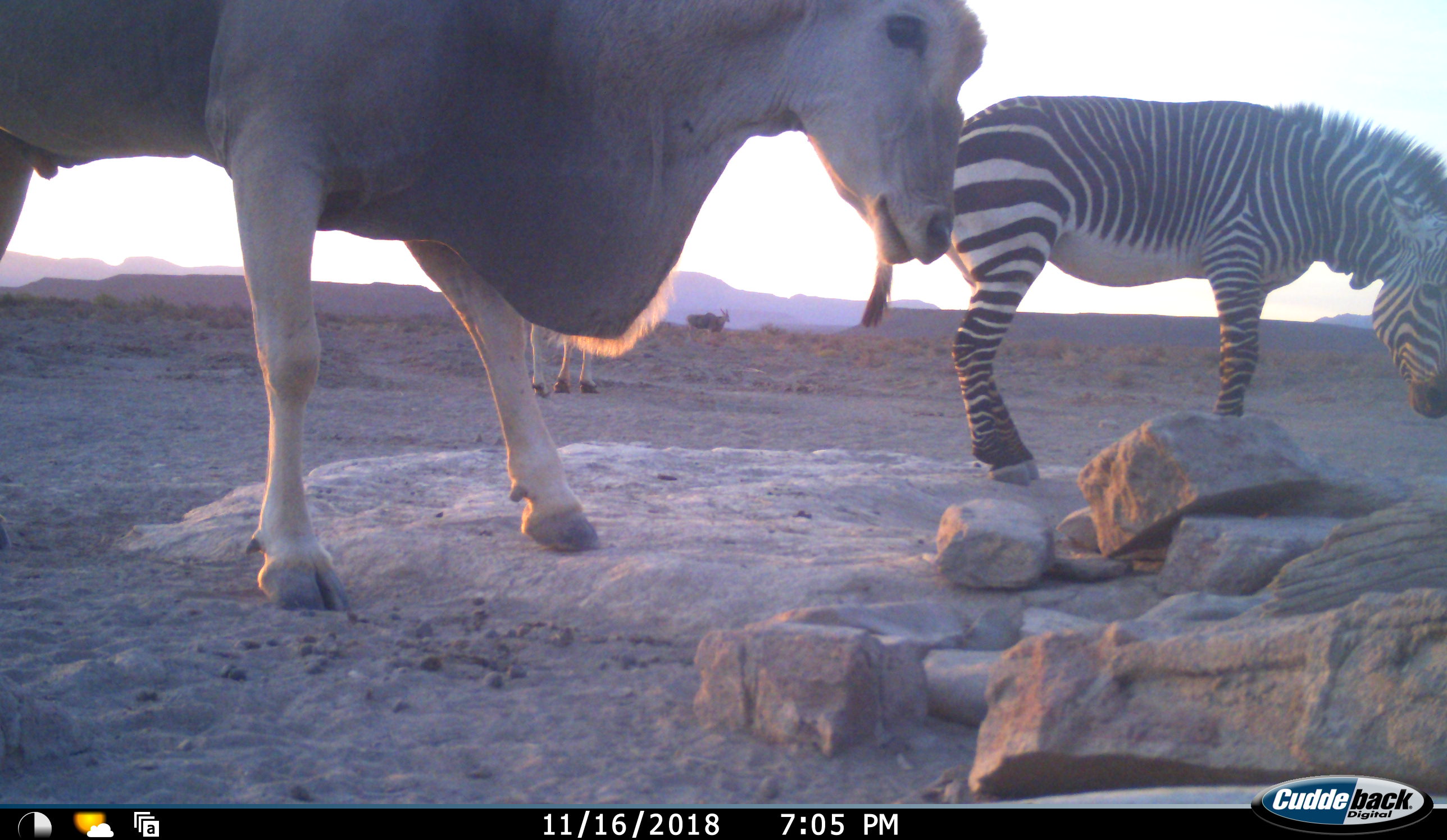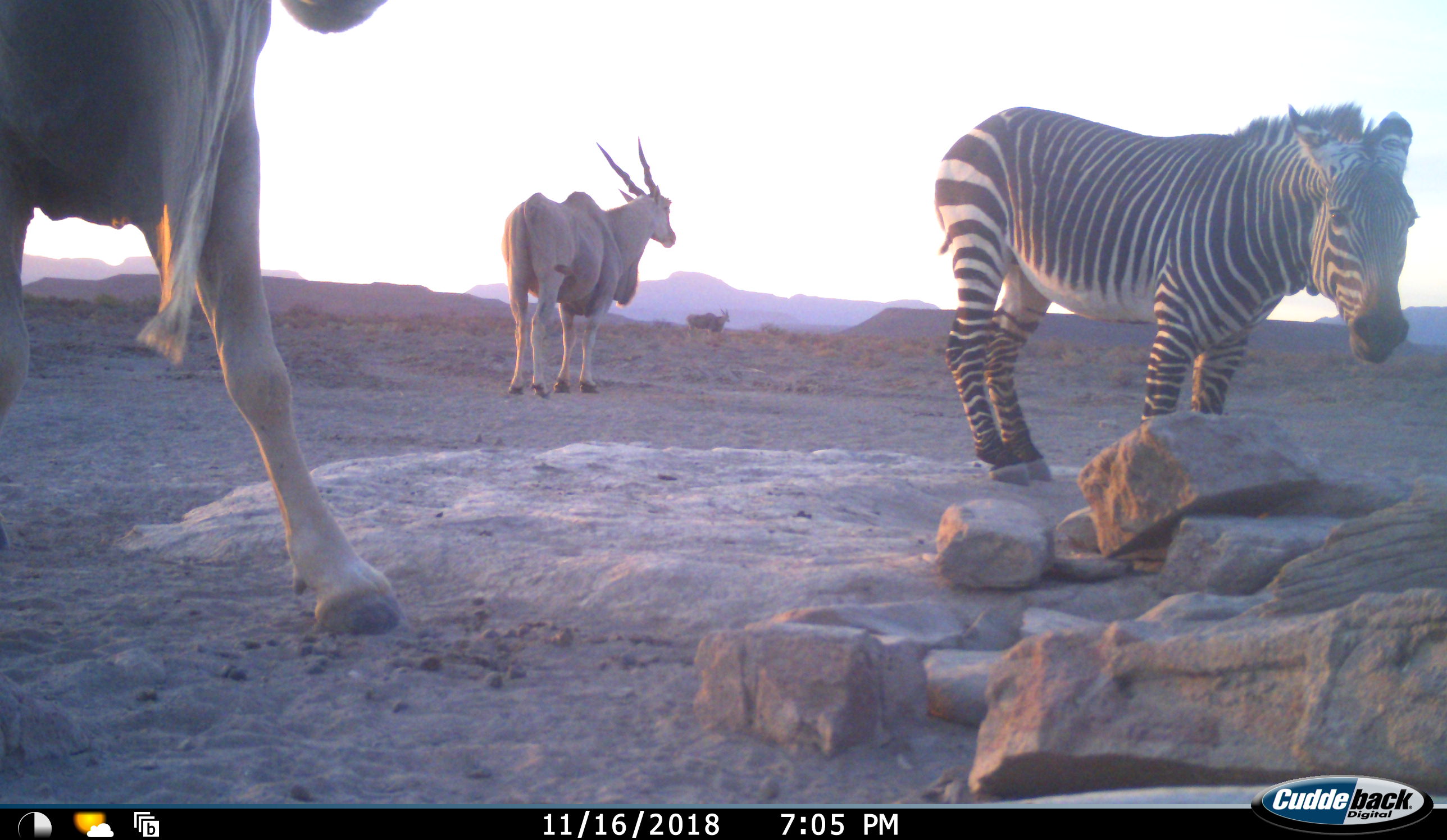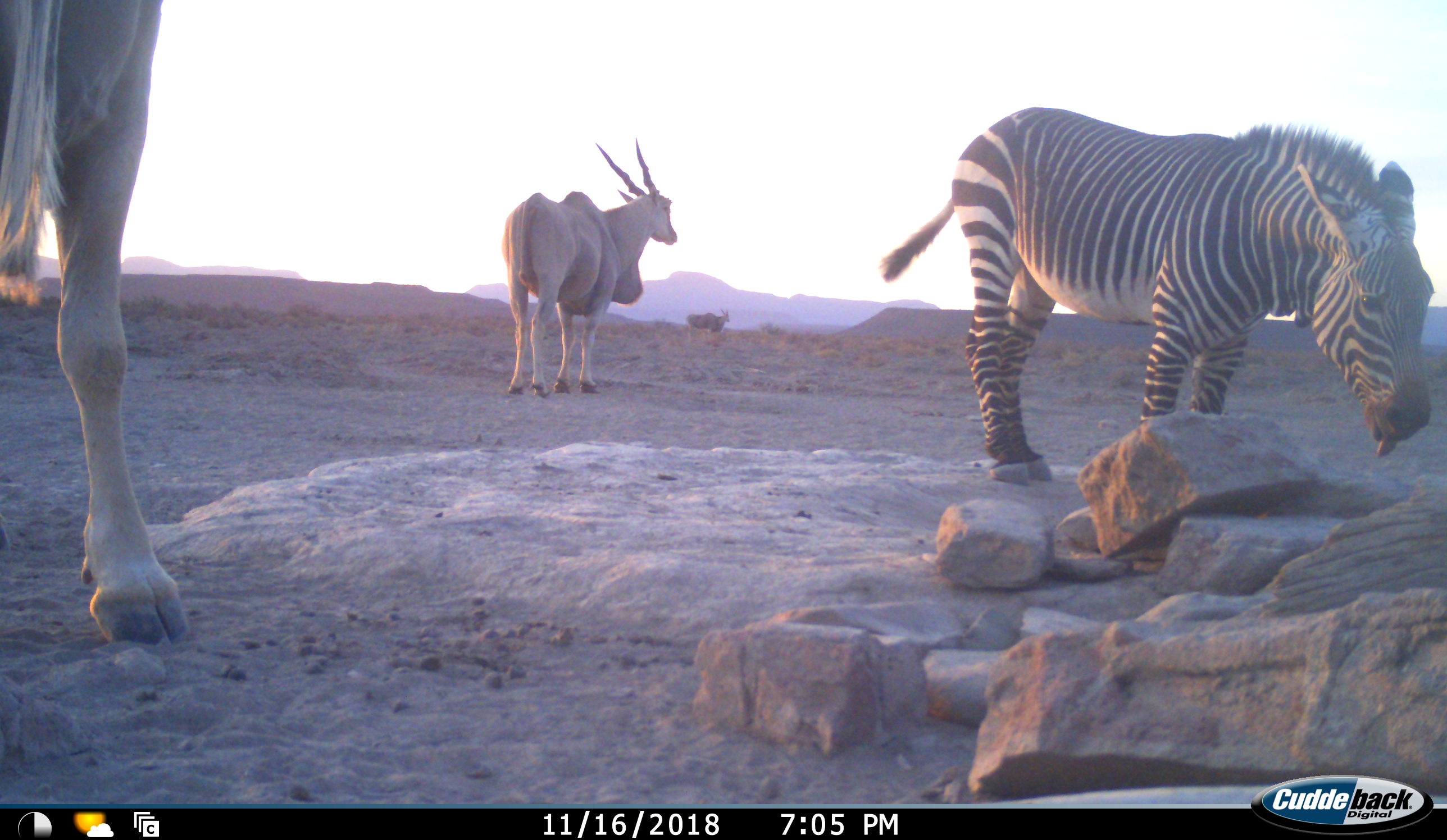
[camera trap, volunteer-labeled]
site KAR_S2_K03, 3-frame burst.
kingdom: Animalia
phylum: Chordata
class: Mammalia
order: Artiodactyla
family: Bovidae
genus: Tragelaphus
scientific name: Tragelaphus oryx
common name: eland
Eland (Tragelaphus oryx), count 3. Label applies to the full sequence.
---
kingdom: Animalia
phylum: Chordata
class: Mammalia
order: Perissodactyla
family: Equidae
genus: Equus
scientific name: Equus zebra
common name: mountain zebra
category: zebramountain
Zebramountain (mountain zebra) (Equus zebra), count 1. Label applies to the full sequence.